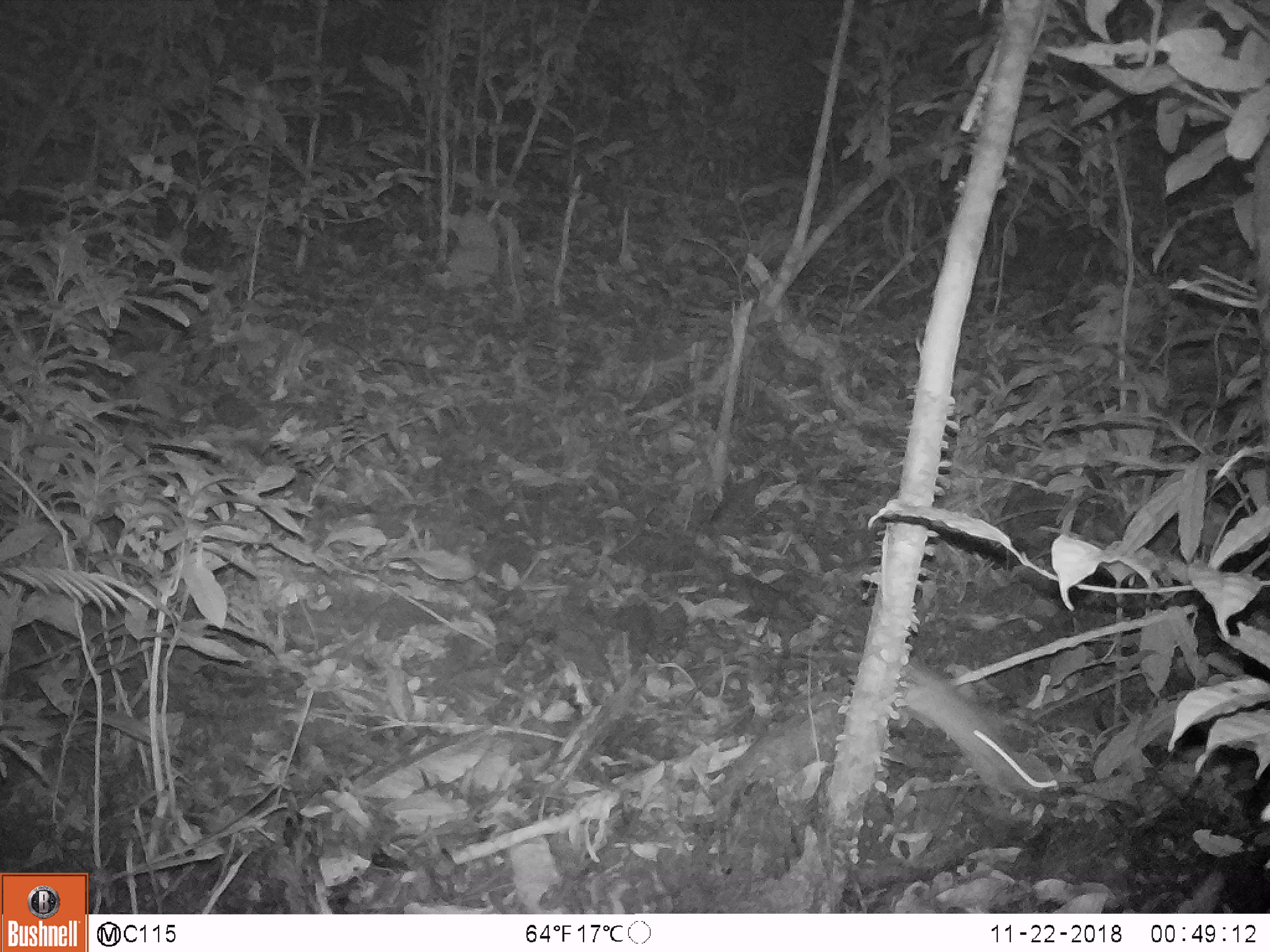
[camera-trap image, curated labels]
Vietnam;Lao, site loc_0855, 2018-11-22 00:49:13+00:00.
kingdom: Animalia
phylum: Chordata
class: Mammalia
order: Rodentia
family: Muridae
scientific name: Muridae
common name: old-world mice and rats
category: unidentified murid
Unidentified murid (old-world mice and rats) (Muridae). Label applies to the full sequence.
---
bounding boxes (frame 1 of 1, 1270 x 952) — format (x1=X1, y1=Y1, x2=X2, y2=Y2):
unidentified murid: (x1=892, y1=661, x2=1084, y2=810)